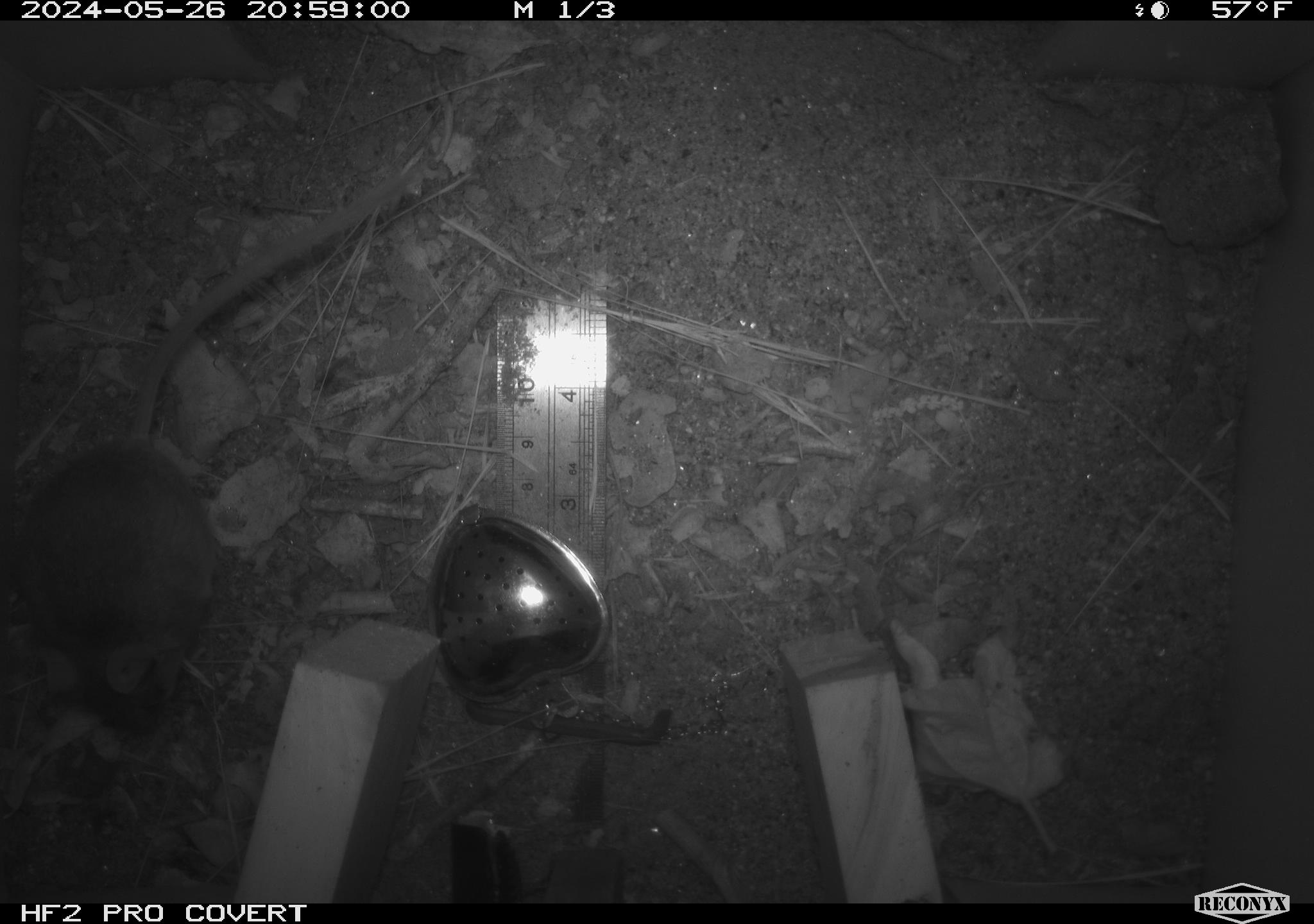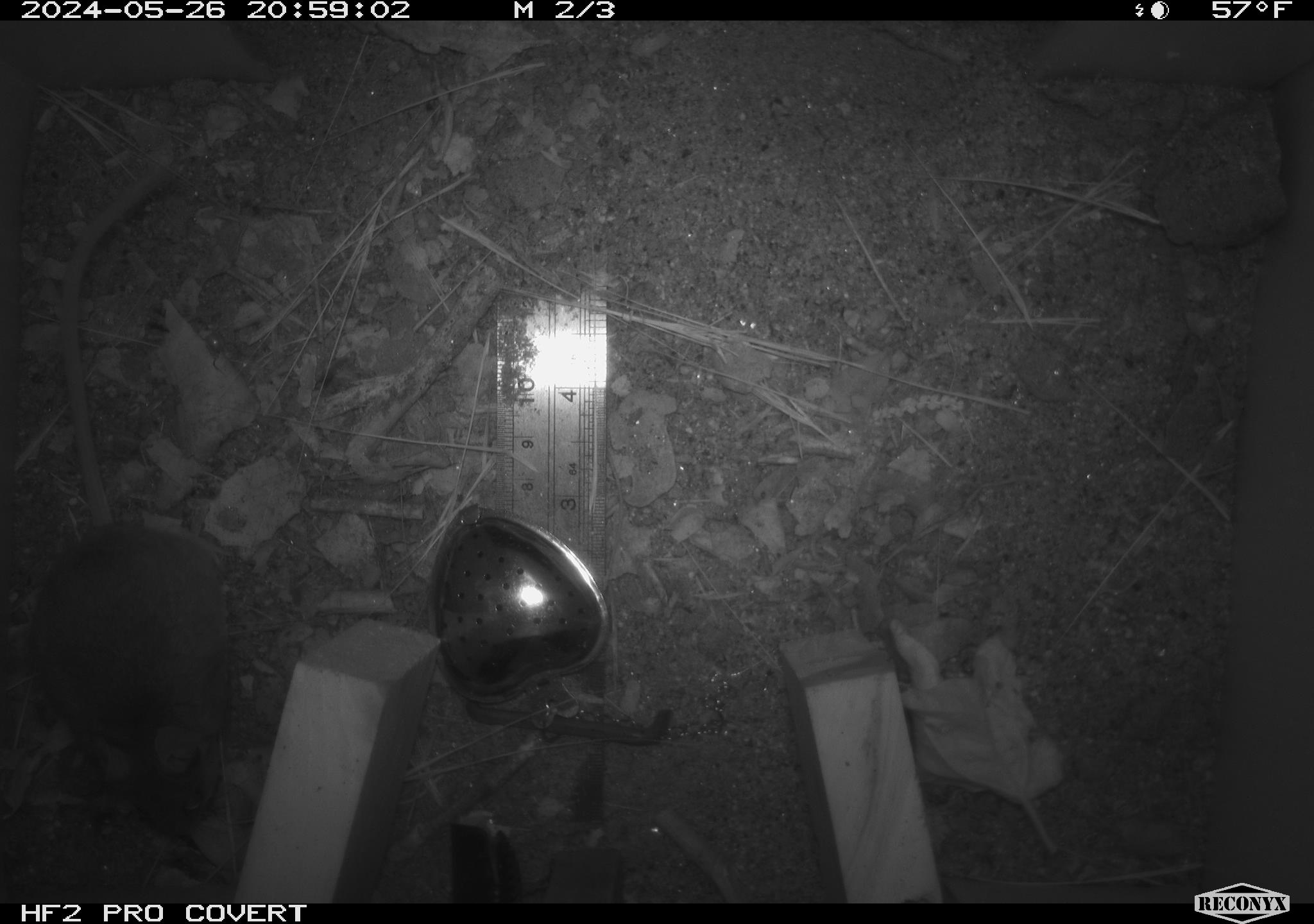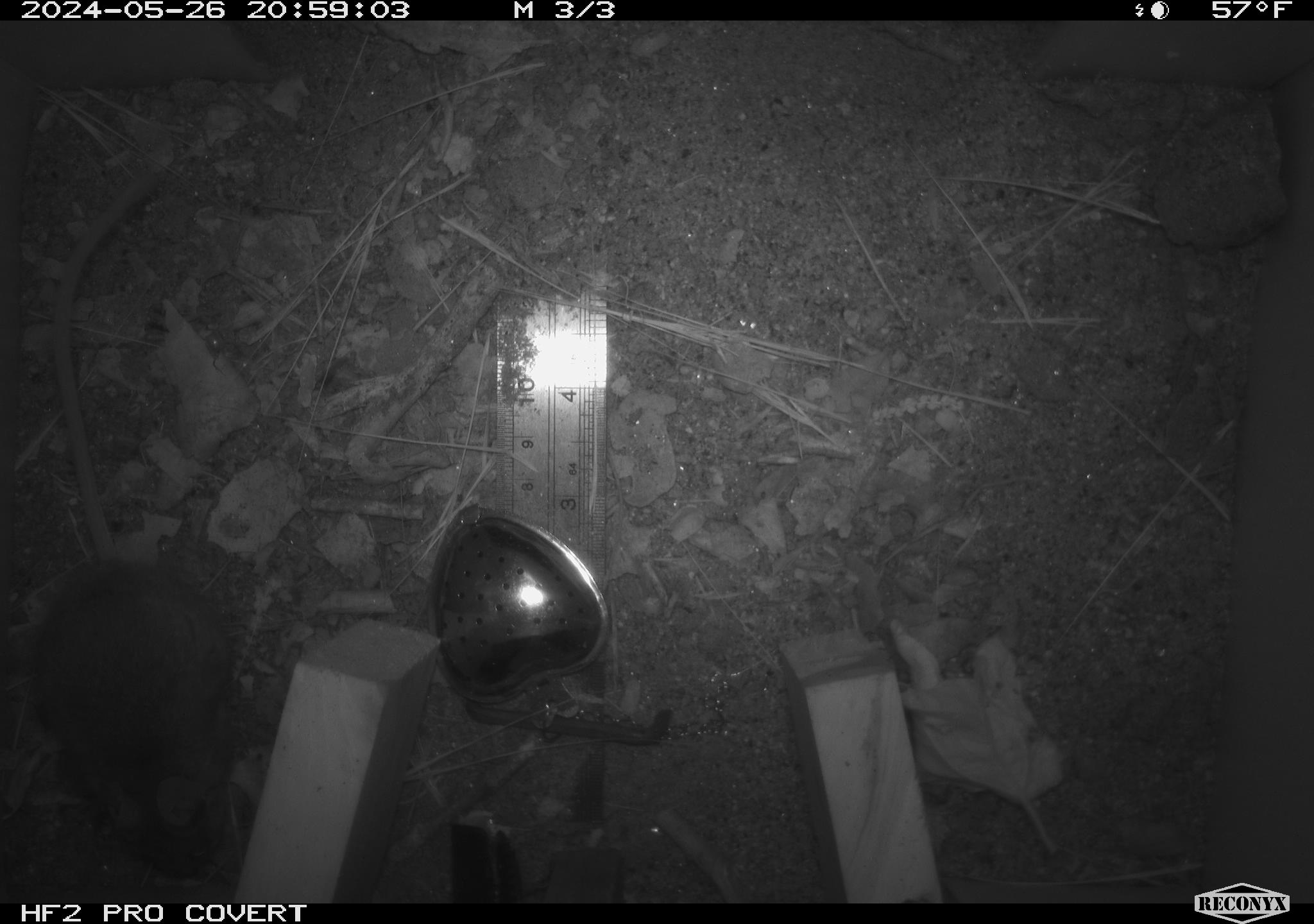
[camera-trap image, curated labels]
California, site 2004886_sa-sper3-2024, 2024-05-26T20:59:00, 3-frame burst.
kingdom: Animalia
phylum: Chordata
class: Mammalia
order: Rodentia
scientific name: Rodentia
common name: mouse species